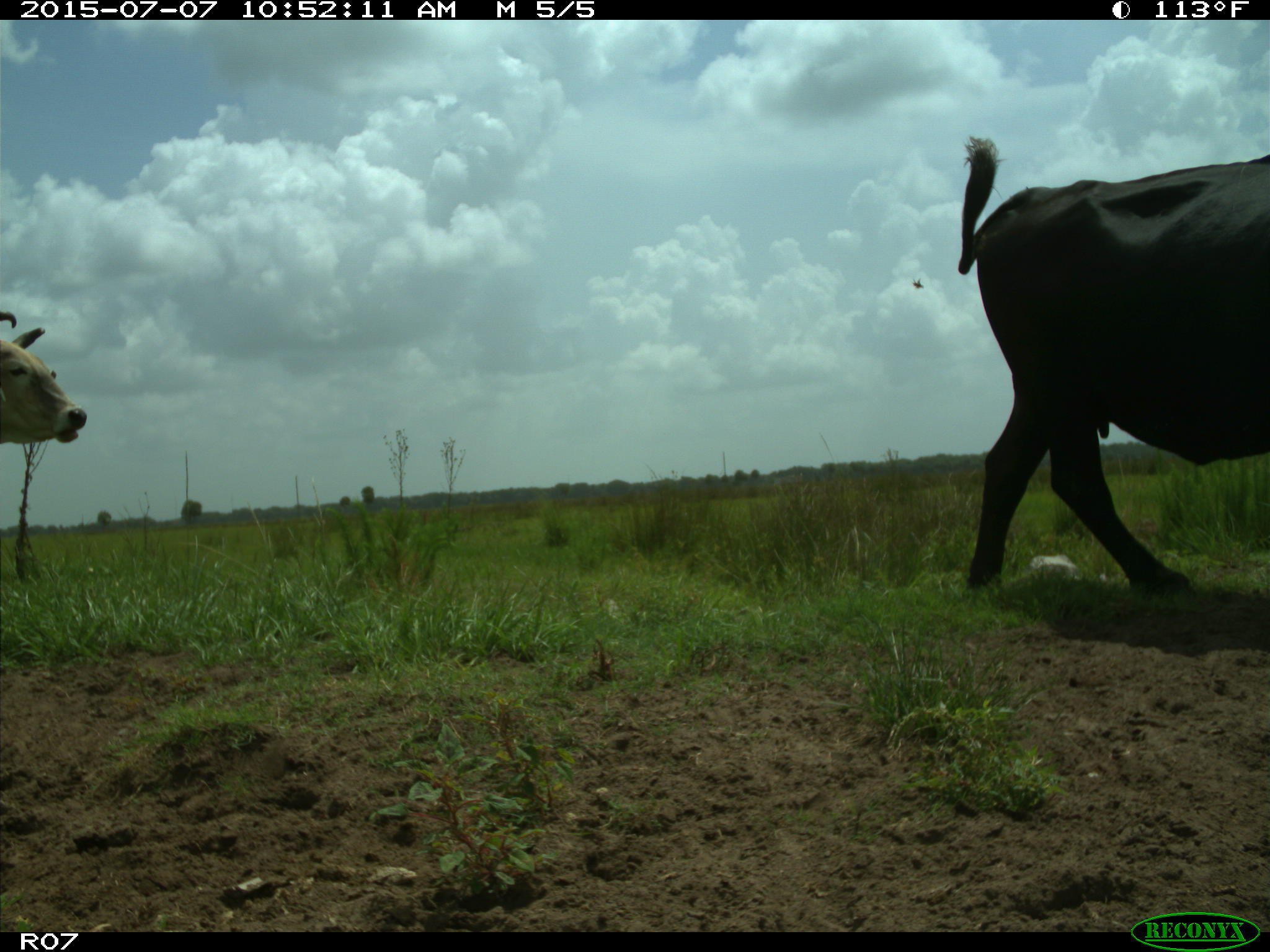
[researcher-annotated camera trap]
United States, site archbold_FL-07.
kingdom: Animalia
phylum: Chordata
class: Mammalia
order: Artiodactyla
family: Bovidae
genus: Bos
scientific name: Bos taurus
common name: domestic cow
Bos taurus (domestic cow).